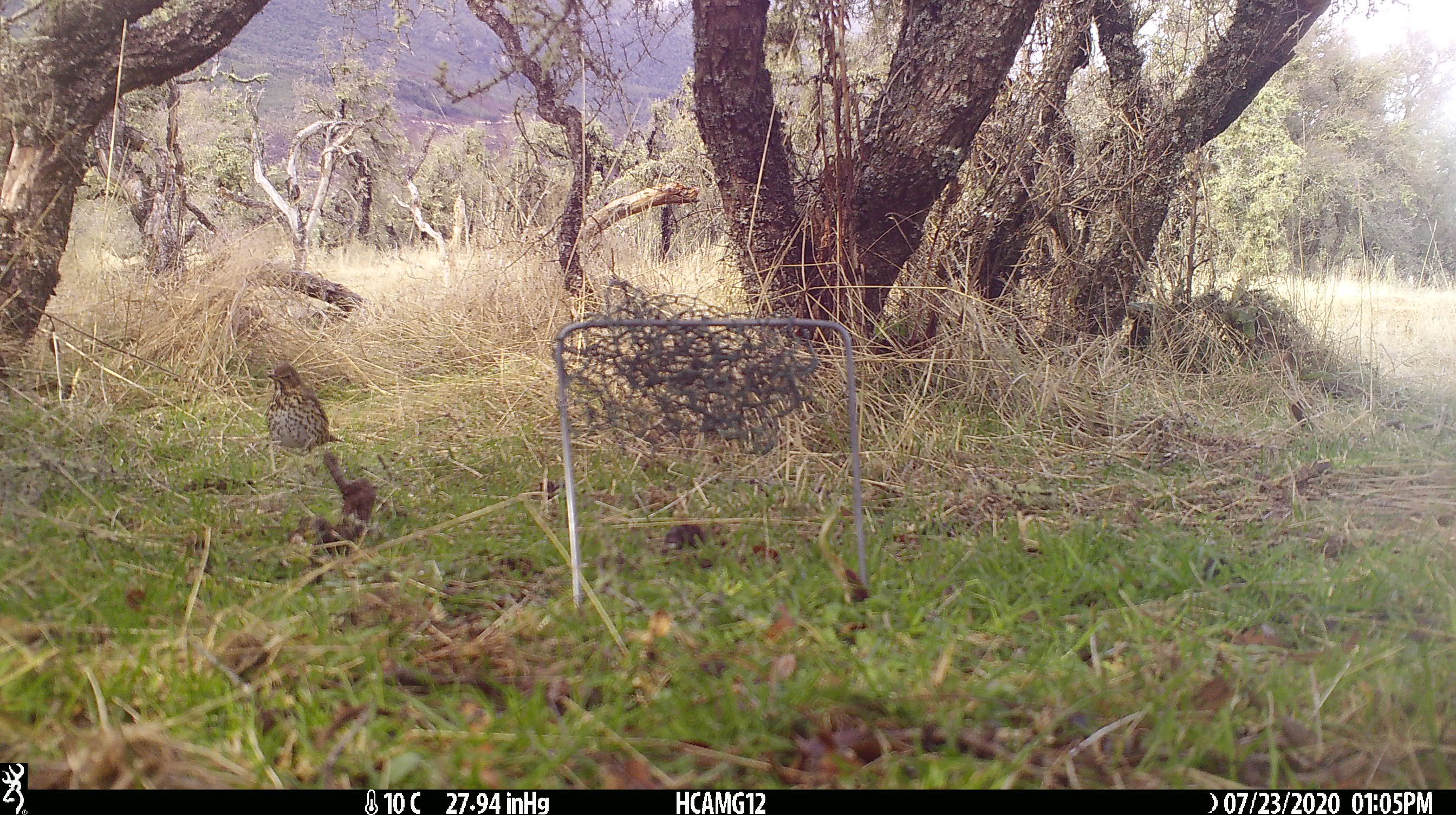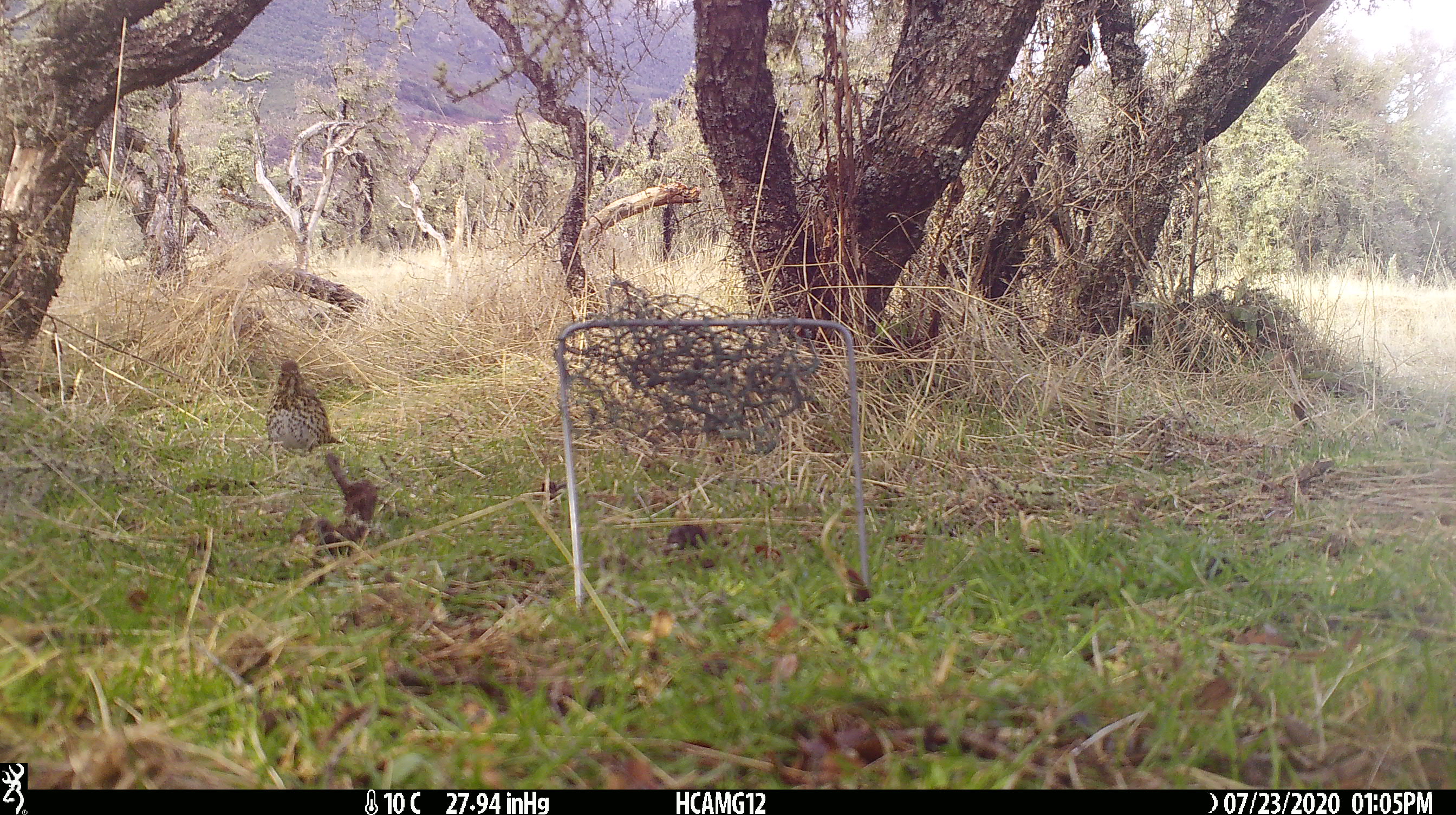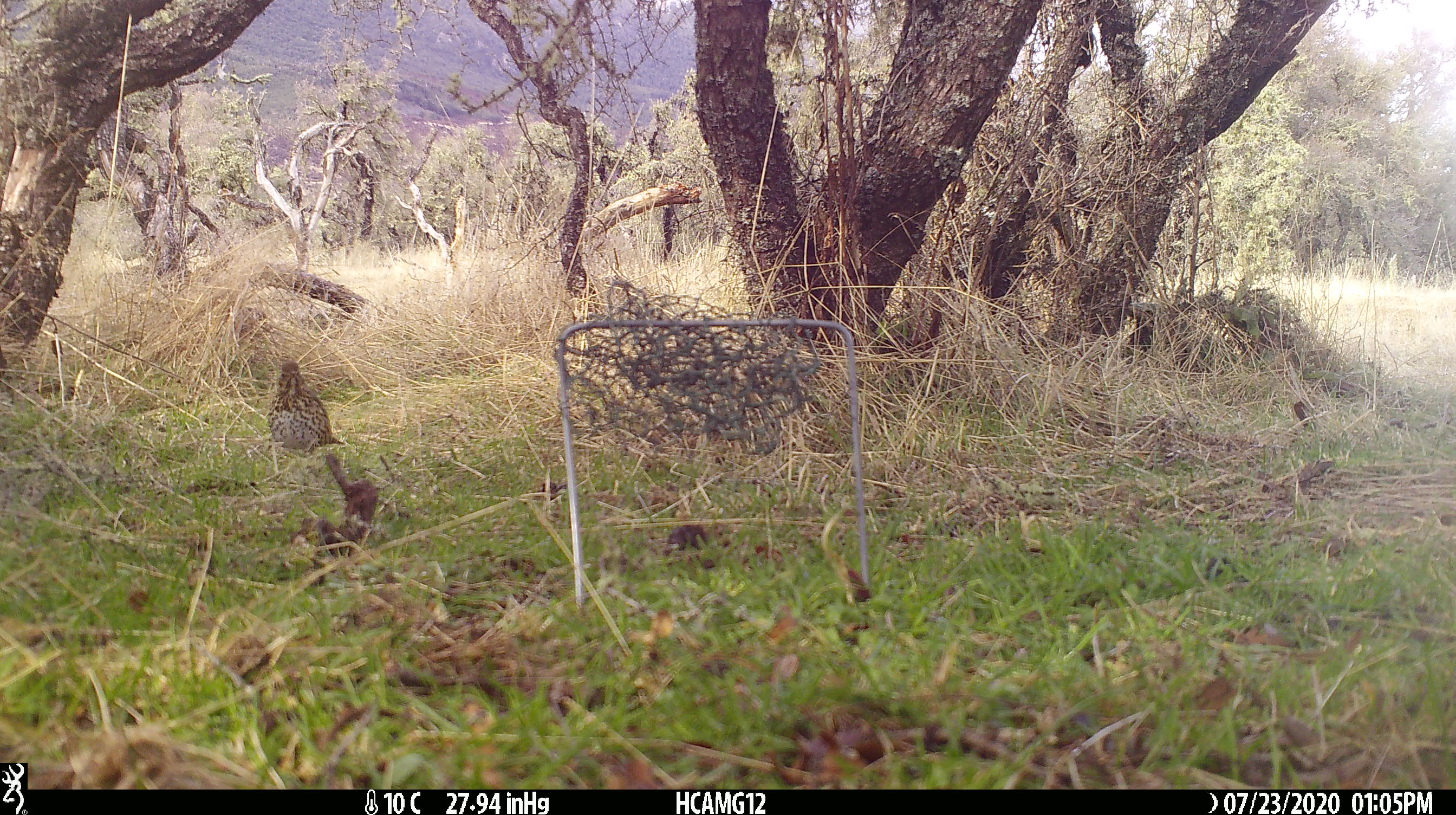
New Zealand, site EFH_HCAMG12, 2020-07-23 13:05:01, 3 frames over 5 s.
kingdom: Animalia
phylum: Chordata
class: Aves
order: Passeriformes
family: Turdidae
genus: Turdus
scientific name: Turdus philomelos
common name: song thrush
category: thrush